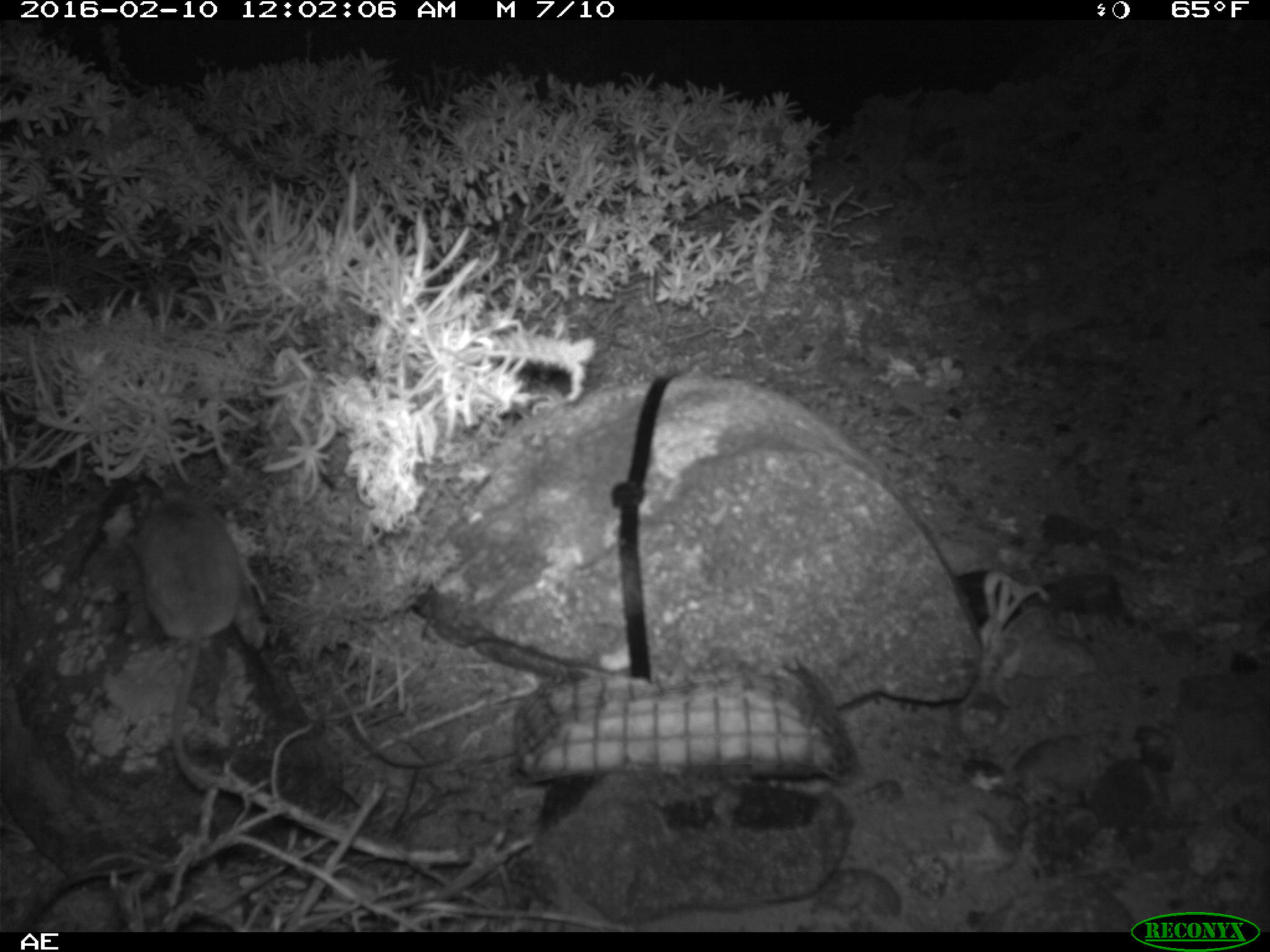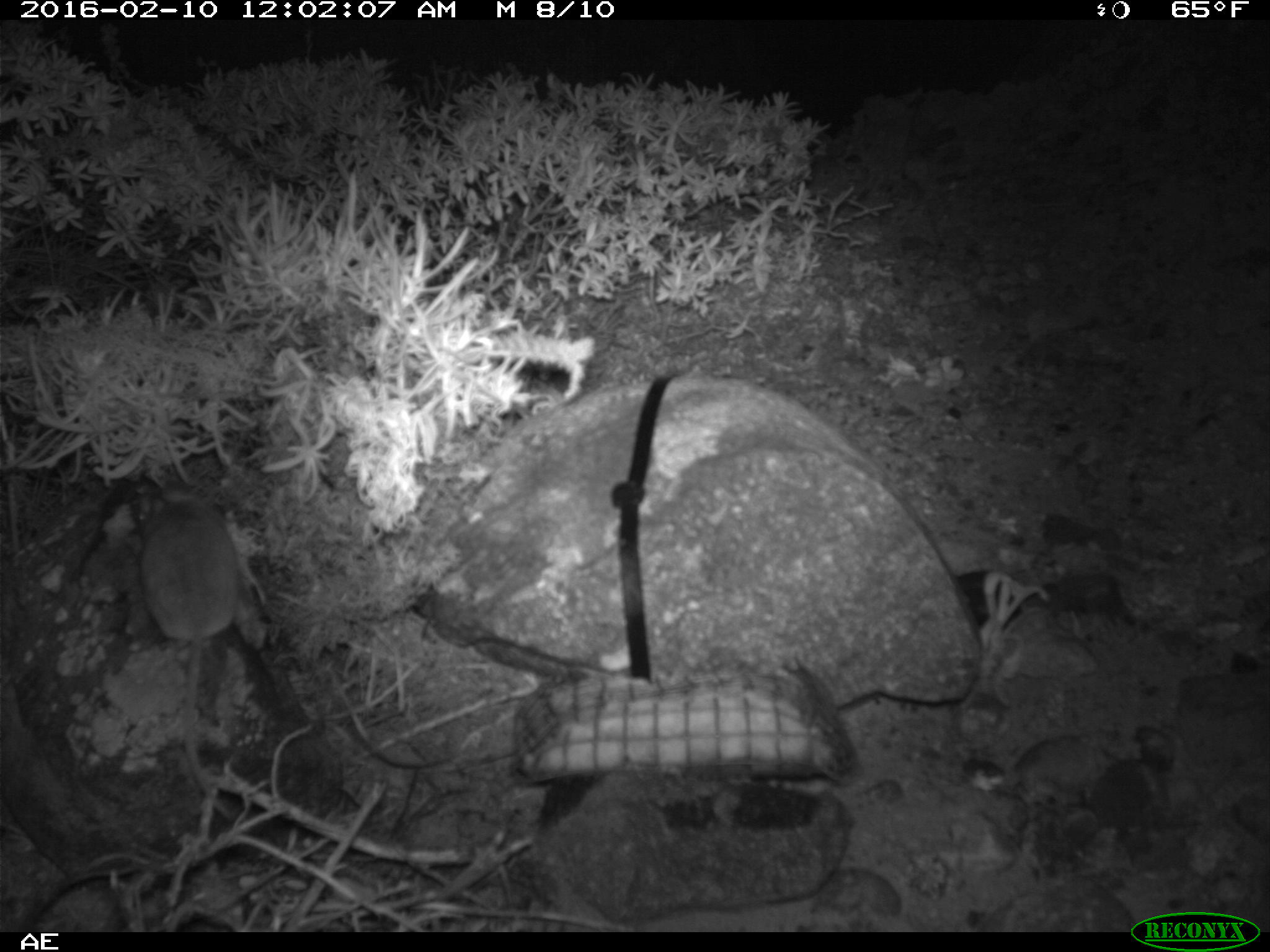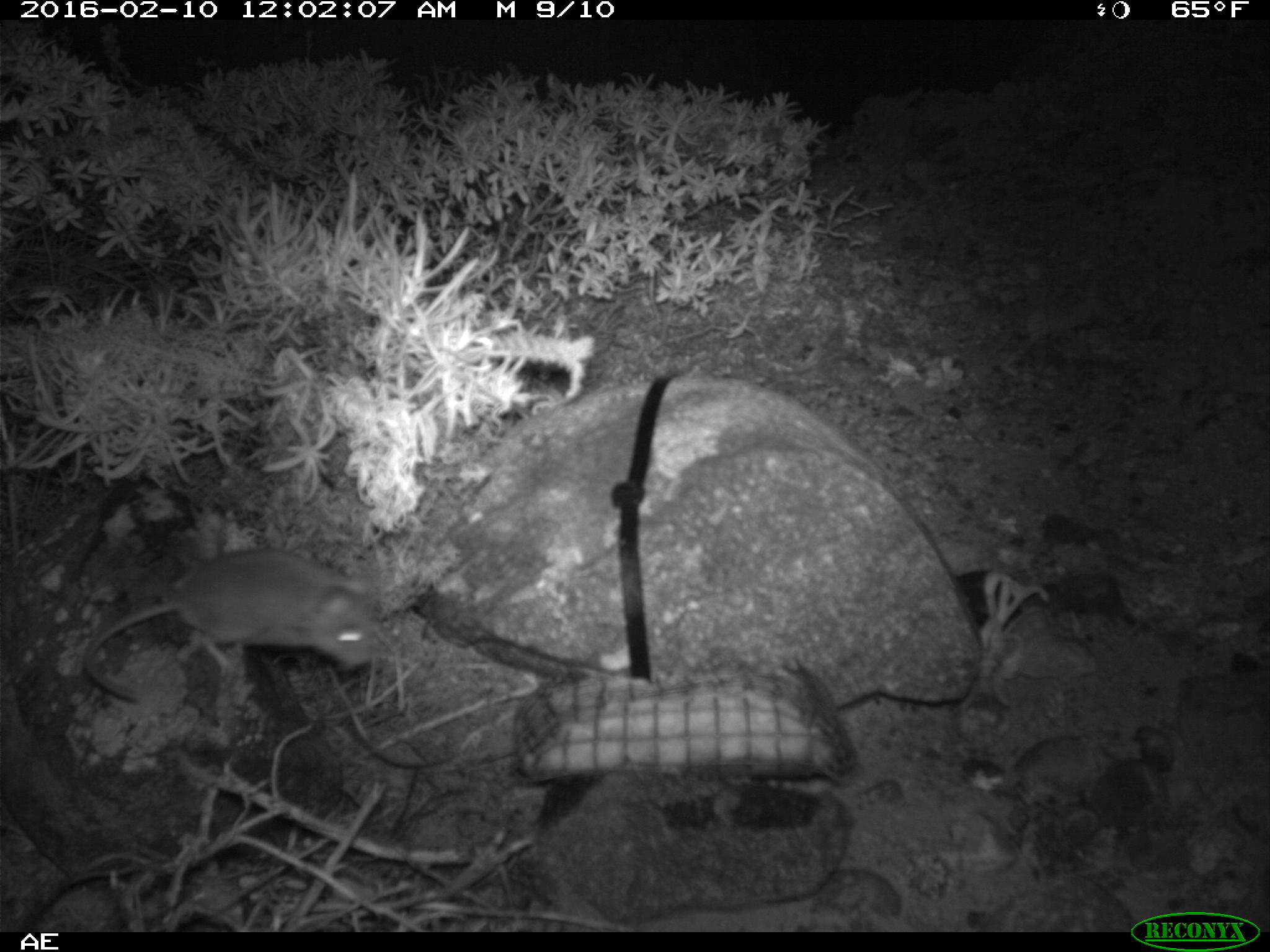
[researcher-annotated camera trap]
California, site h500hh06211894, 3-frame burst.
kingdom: Animalia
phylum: Chordata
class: Mammalia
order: Rodentia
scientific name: Rodentia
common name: rodent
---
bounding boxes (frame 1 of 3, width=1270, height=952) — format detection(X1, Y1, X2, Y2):
rodent: detection(128, 482, 237, 788)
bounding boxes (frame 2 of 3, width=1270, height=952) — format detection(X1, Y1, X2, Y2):
rodent: detection(123, 485, 244, 821)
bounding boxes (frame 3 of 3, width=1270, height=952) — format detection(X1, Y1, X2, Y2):
rodent: detection(82, 548, 380, 702)